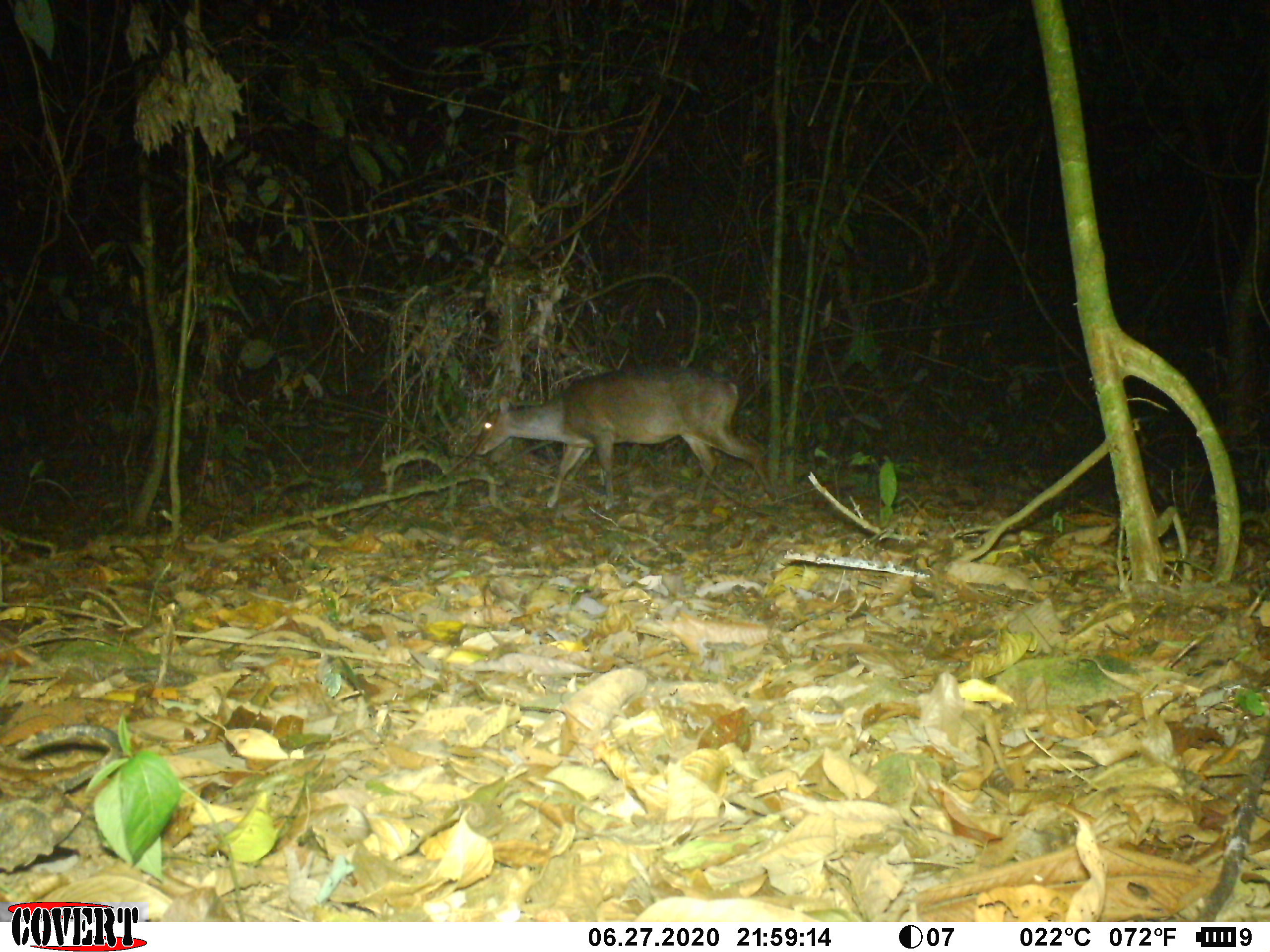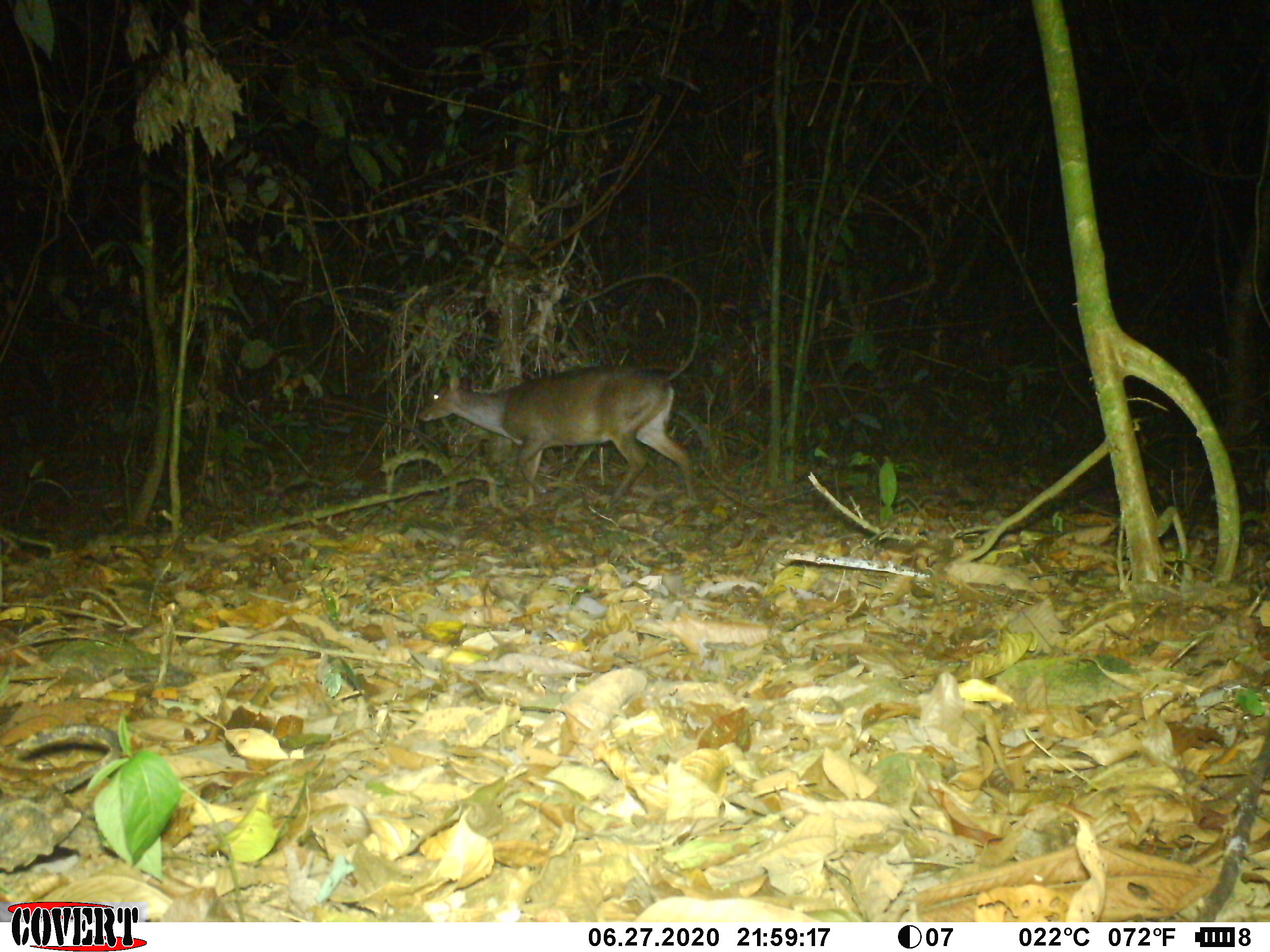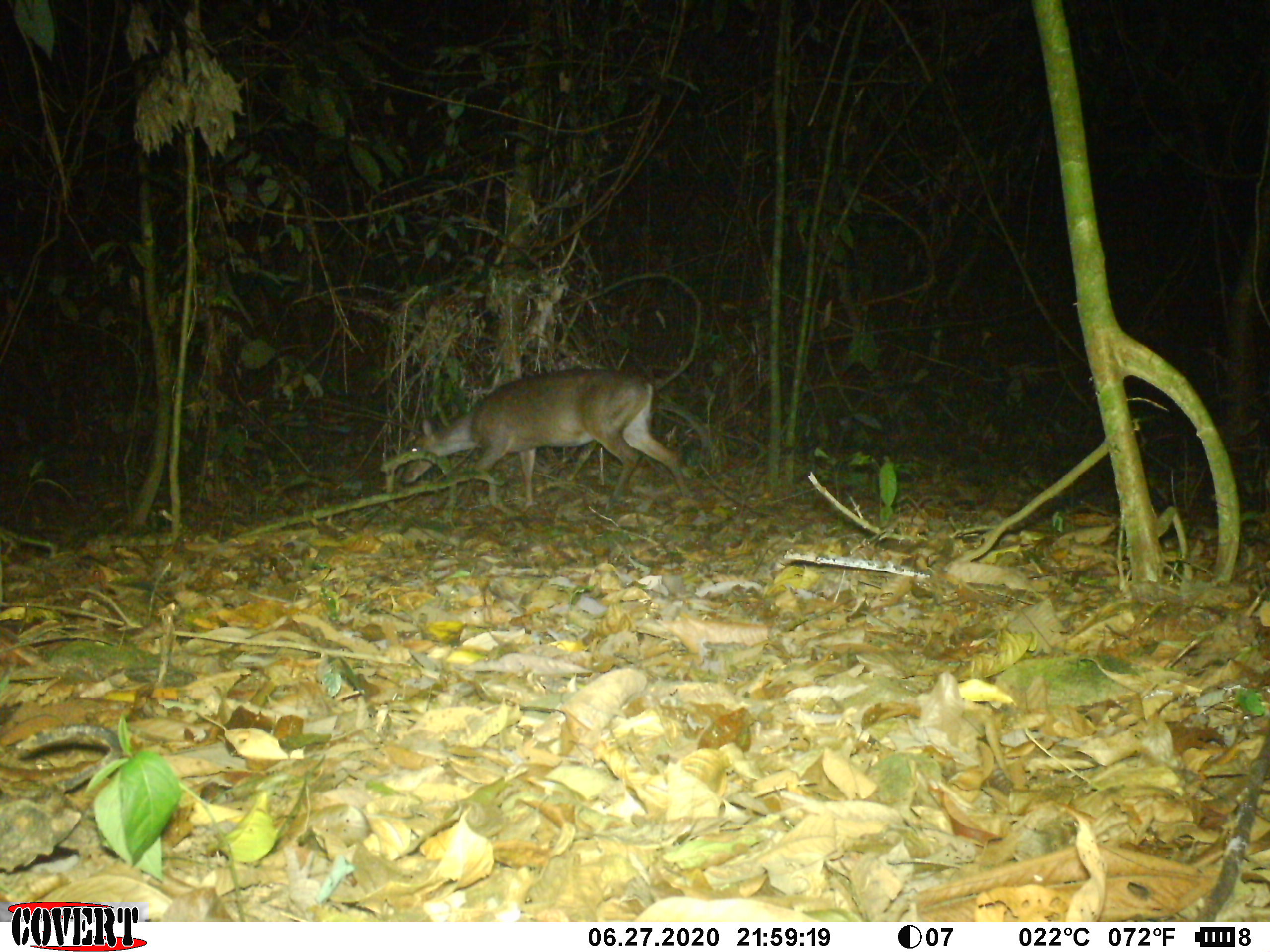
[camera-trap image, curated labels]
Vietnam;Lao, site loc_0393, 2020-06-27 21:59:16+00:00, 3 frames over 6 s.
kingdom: Animalia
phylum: Chordata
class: Mammalia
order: Artiodactyla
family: Cervidae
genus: Muntiacus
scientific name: Muntiacus vuquangensis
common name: large-antlered muntjac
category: large antlered muntjac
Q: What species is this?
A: Large antlered muntjac (large-antlered muntjac) (Muntiacus vuquangensis).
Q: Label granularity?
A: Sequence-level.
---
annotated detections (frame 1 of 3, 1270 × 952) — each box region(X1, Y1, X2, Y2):
large antlered muntjac: region(474, 364, 776, 509)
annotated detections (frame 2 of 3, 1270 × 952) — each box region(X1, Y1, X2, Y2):
large antlered muntjac: region(417, 364, 692, 501)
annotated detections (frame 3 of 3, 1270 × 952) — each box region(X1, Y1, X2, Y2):
large antlered muntjac: region(401, 368, 688, 511)